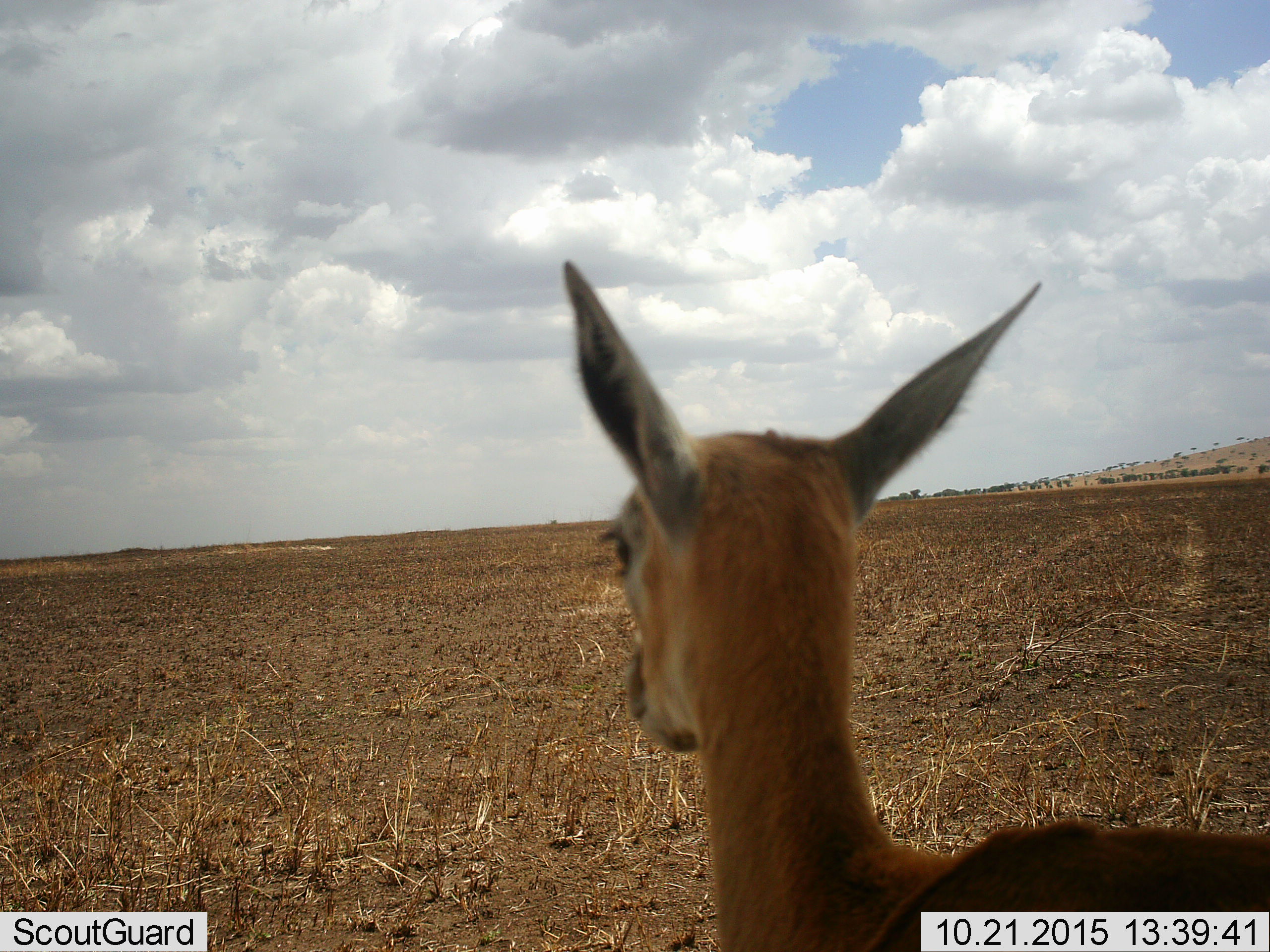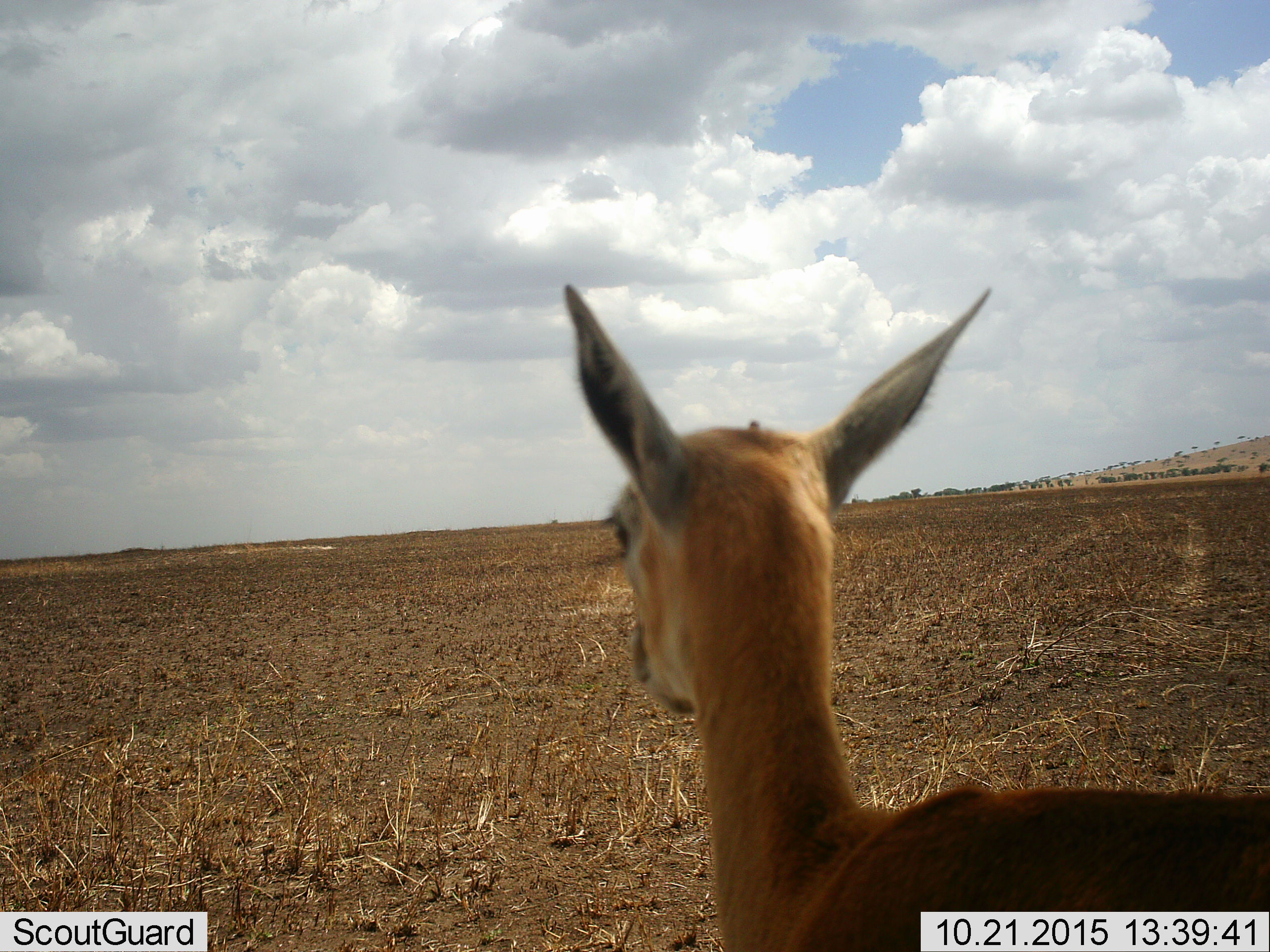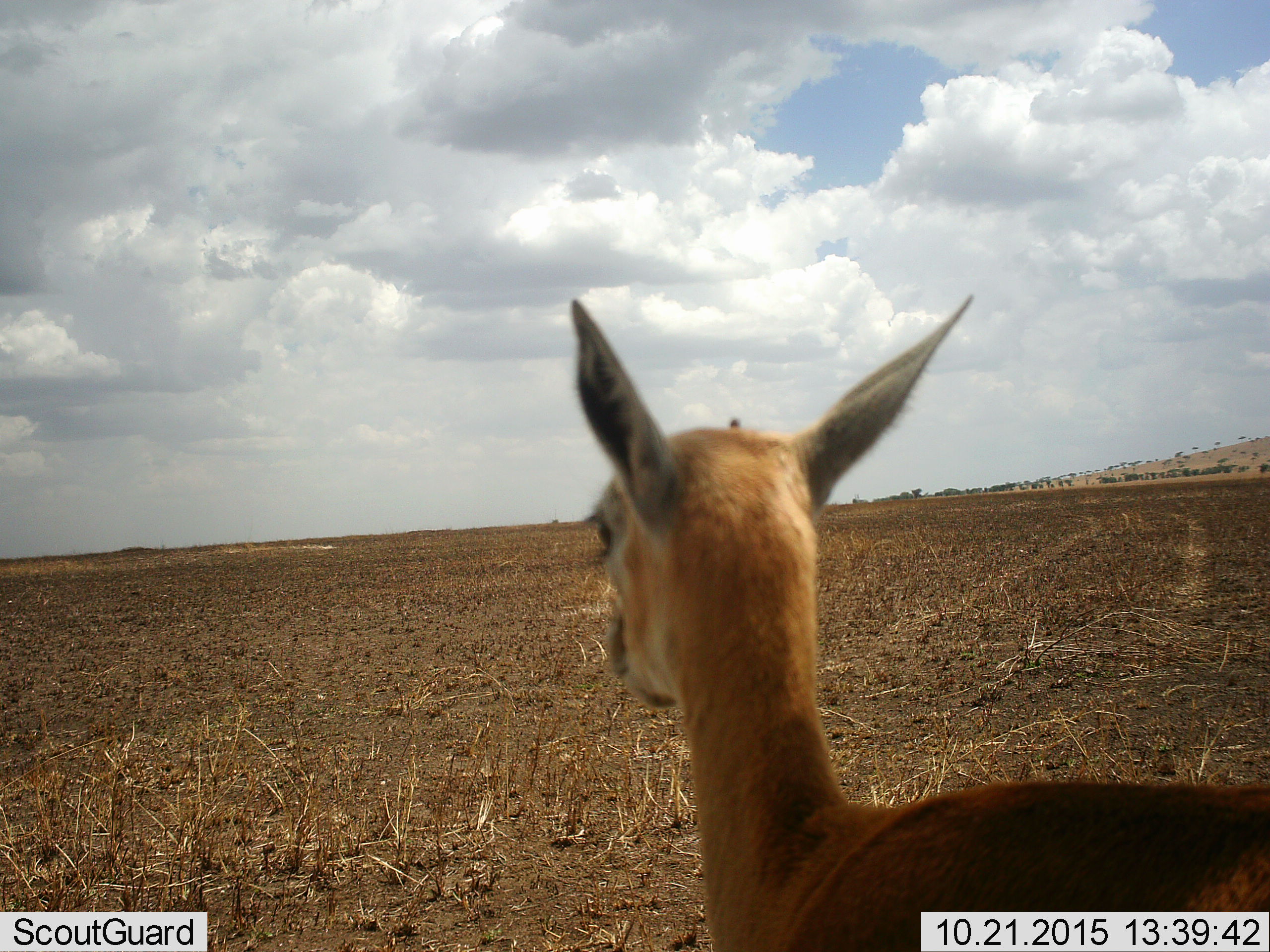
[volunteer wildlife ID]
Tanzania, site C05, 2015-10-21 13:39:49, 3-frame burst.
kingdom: Animalia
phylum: Chordata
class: Mammalia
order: Artiodactyla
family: Bovidae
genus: Eudorcas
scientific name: Eudorcas thomsonii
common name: thomson's gazelle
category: gazellethomsons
Gazellethomsons (thomson's gazelle) (Eudorcas thomsonii), count 1. Behavior (volunteer vote fractions): standing 83%, resting 0%, moving 17%, interacting 0%. Young present (vote fraction): 17%. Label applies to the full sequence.